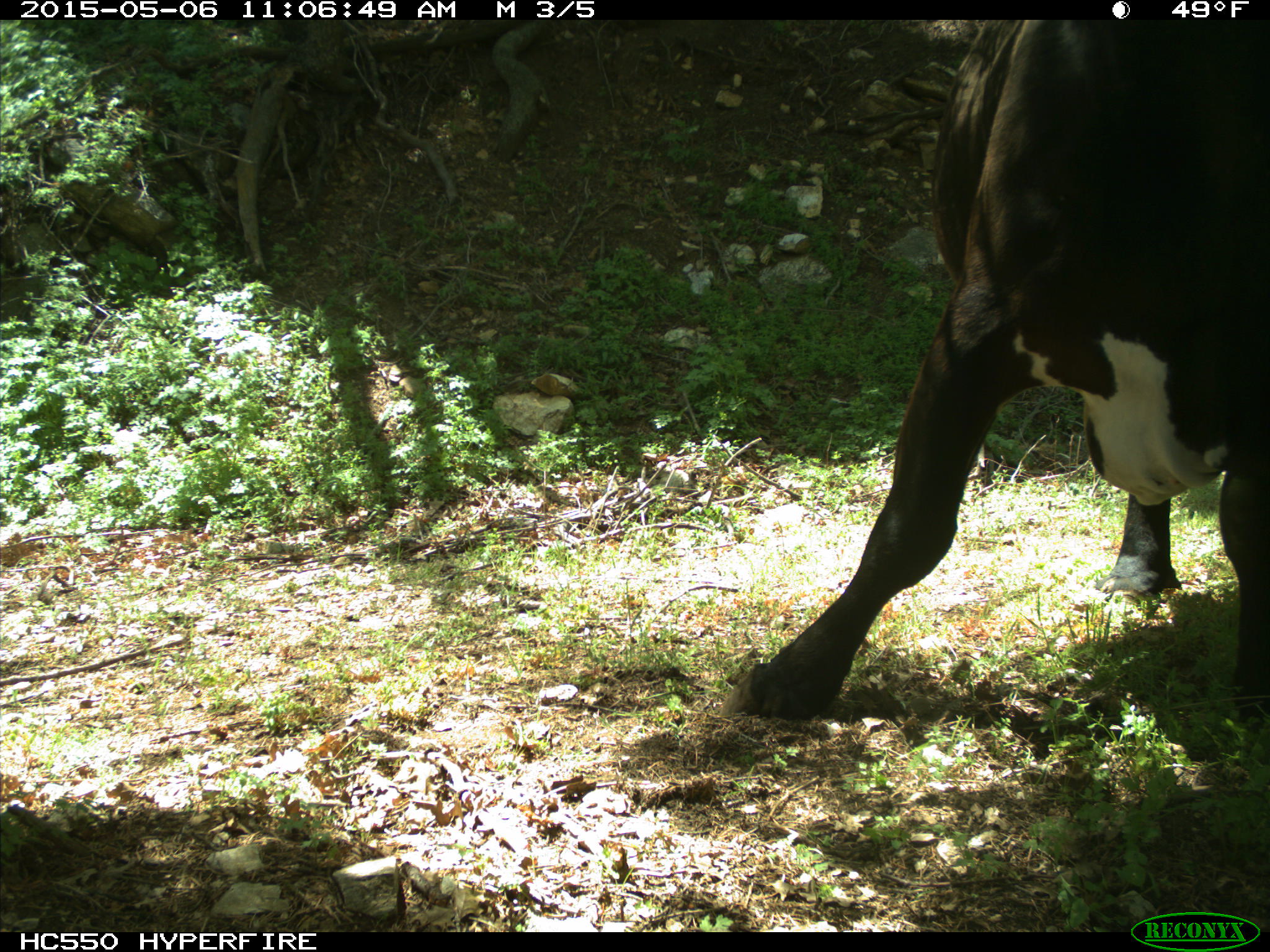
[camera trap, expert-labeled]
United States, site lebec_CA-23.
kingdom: Animalia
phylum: Chordata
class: Mammalia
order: Artiodactyla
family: Bovidae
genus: Bos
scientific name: Bos taurus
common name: domestic cow